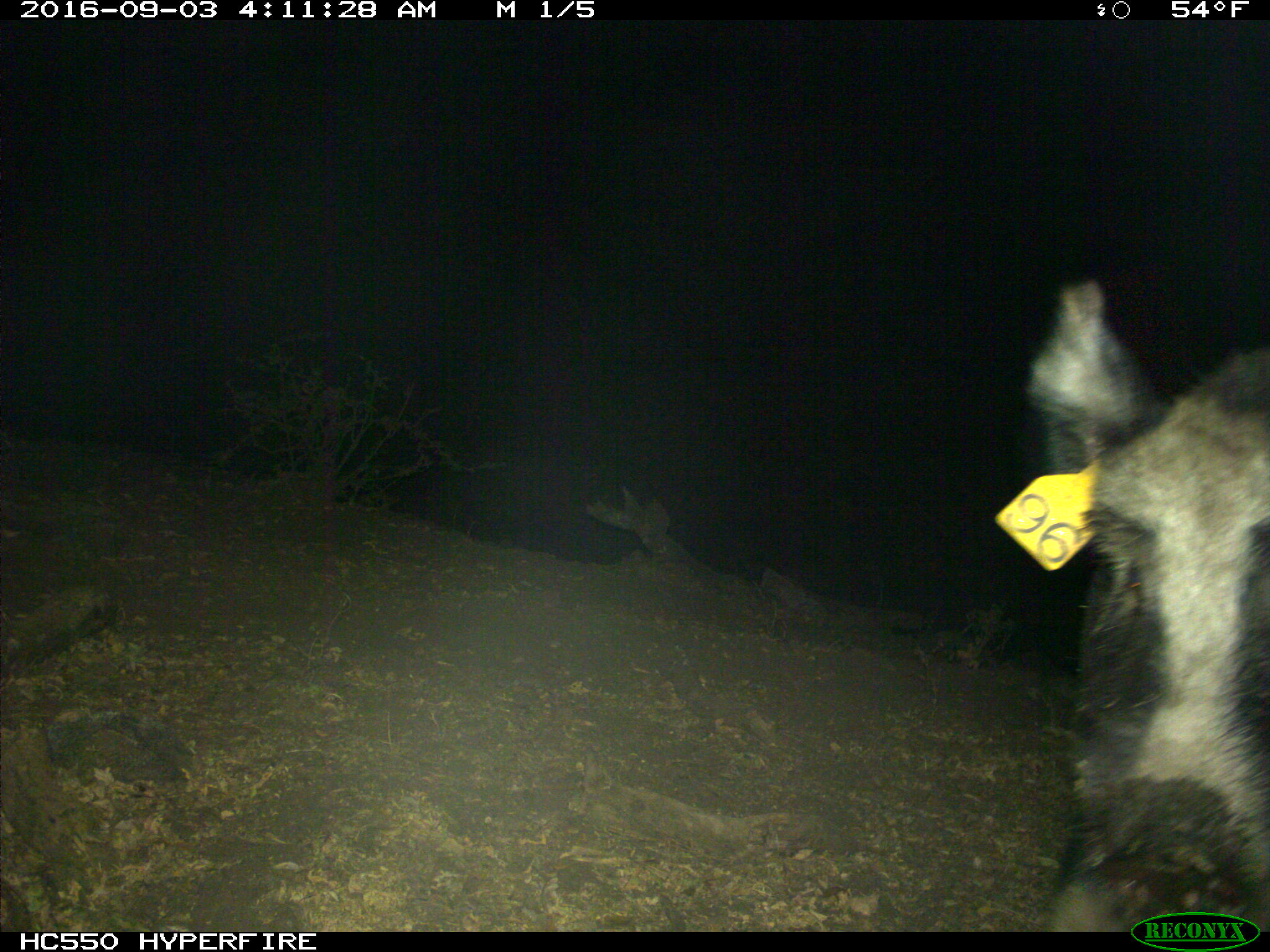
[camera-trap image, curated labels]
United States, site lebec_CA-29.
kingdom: Animalia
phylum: Chordata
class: Mammalia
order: Artiodactyla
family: Suidae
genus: Sus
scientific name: Sus scrofa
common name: wild boar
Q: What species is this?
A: Sus scrofa (wild boar).